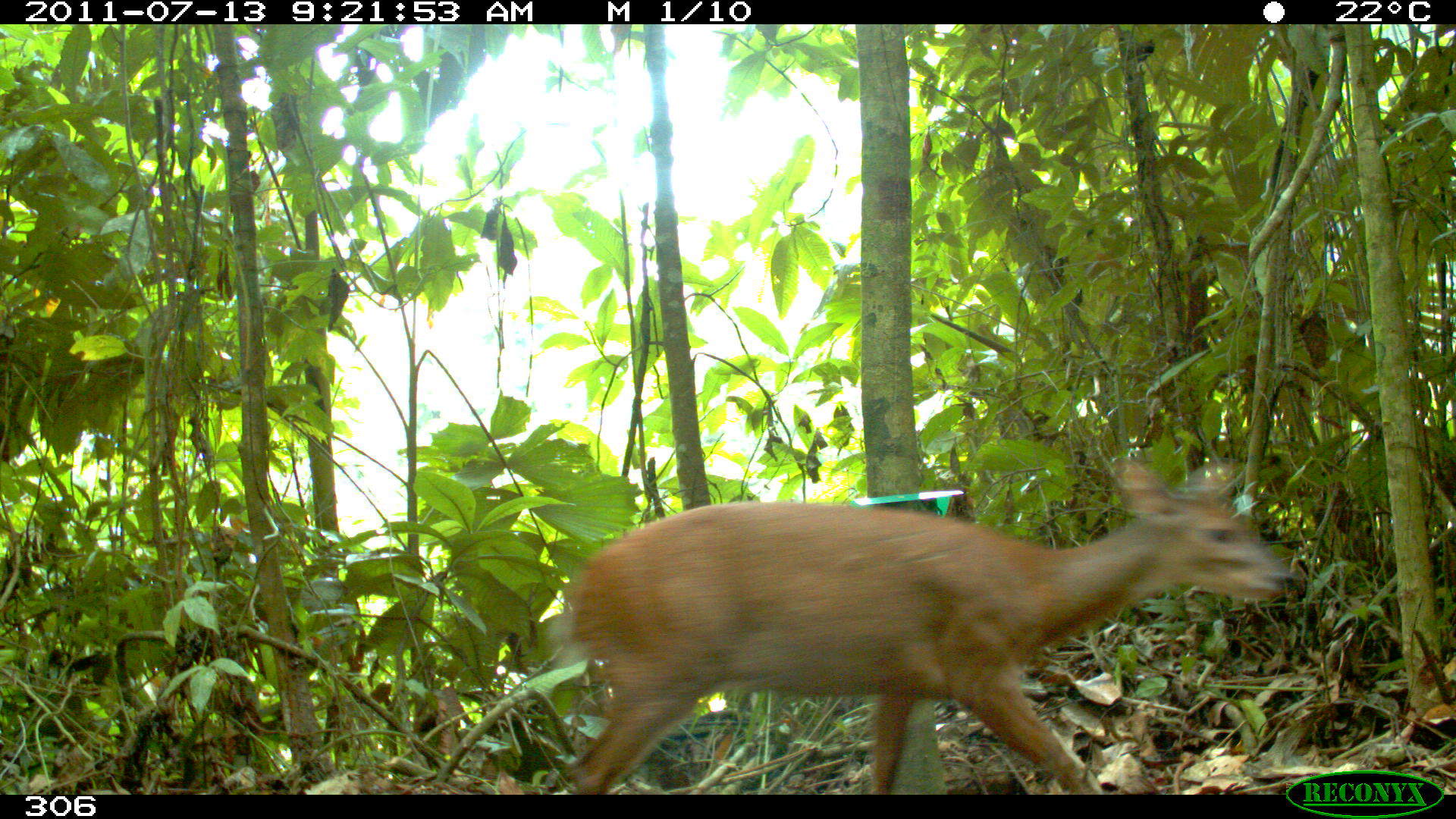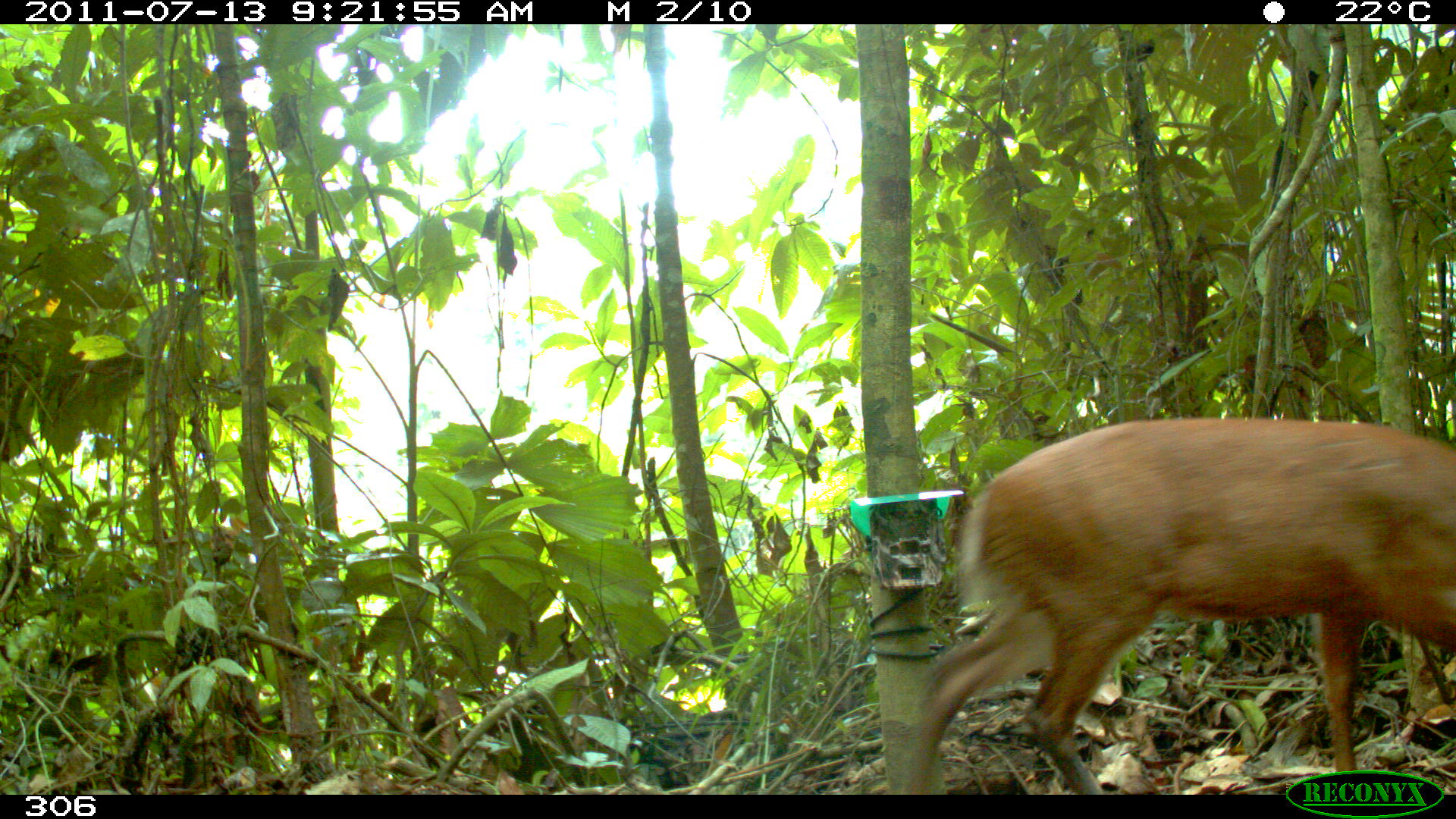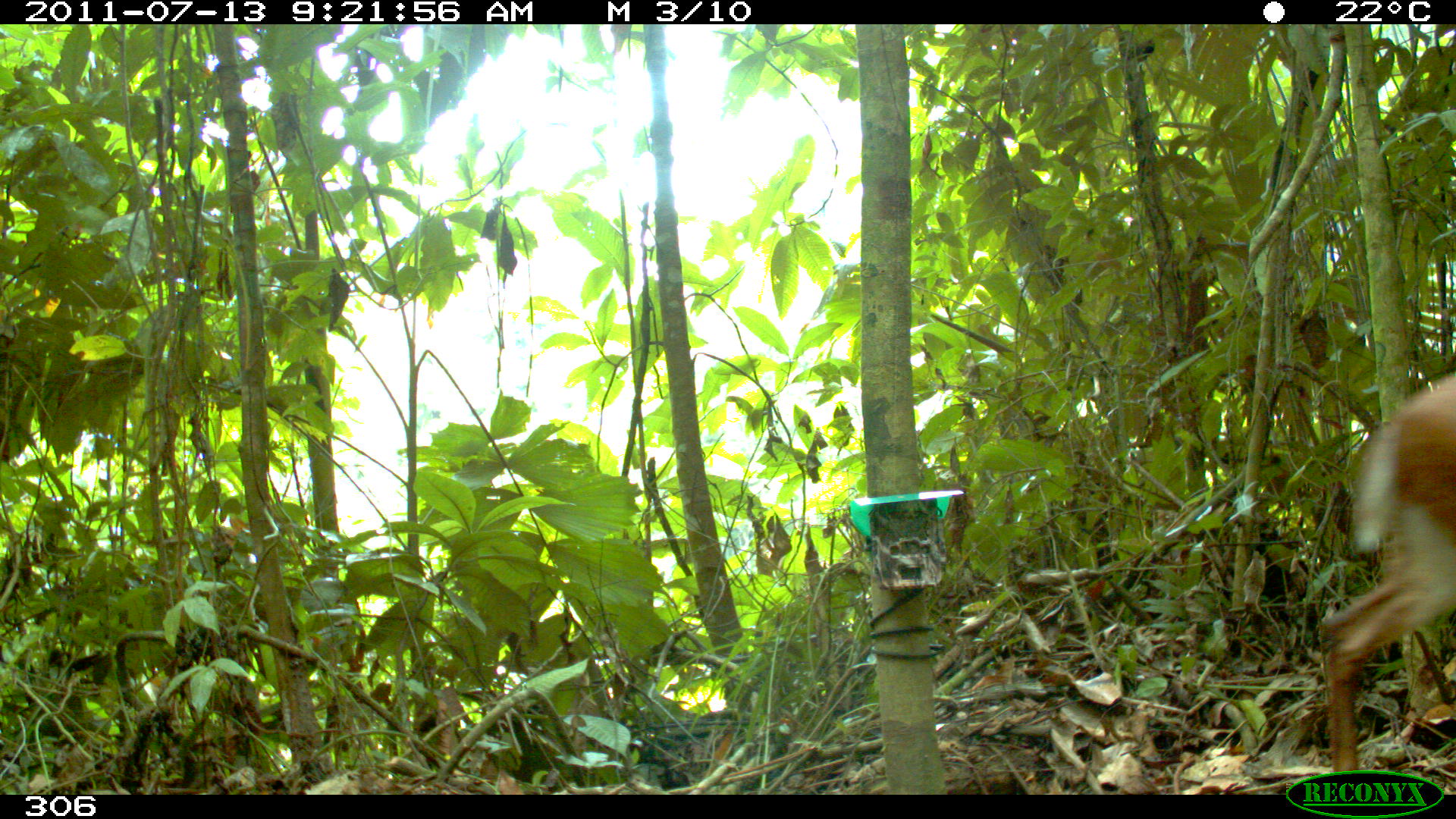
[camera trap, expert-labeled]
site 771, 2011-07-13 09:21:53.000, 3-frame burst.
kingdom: Animalia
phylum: Chordata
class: Mammalia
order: Artiodactyla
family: Cervidae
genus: Mazama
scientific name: Mazama americana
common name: red brocket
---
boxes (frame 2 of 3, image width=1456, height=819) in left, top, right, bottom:
mazama americana: 901, 414, 1456, 794